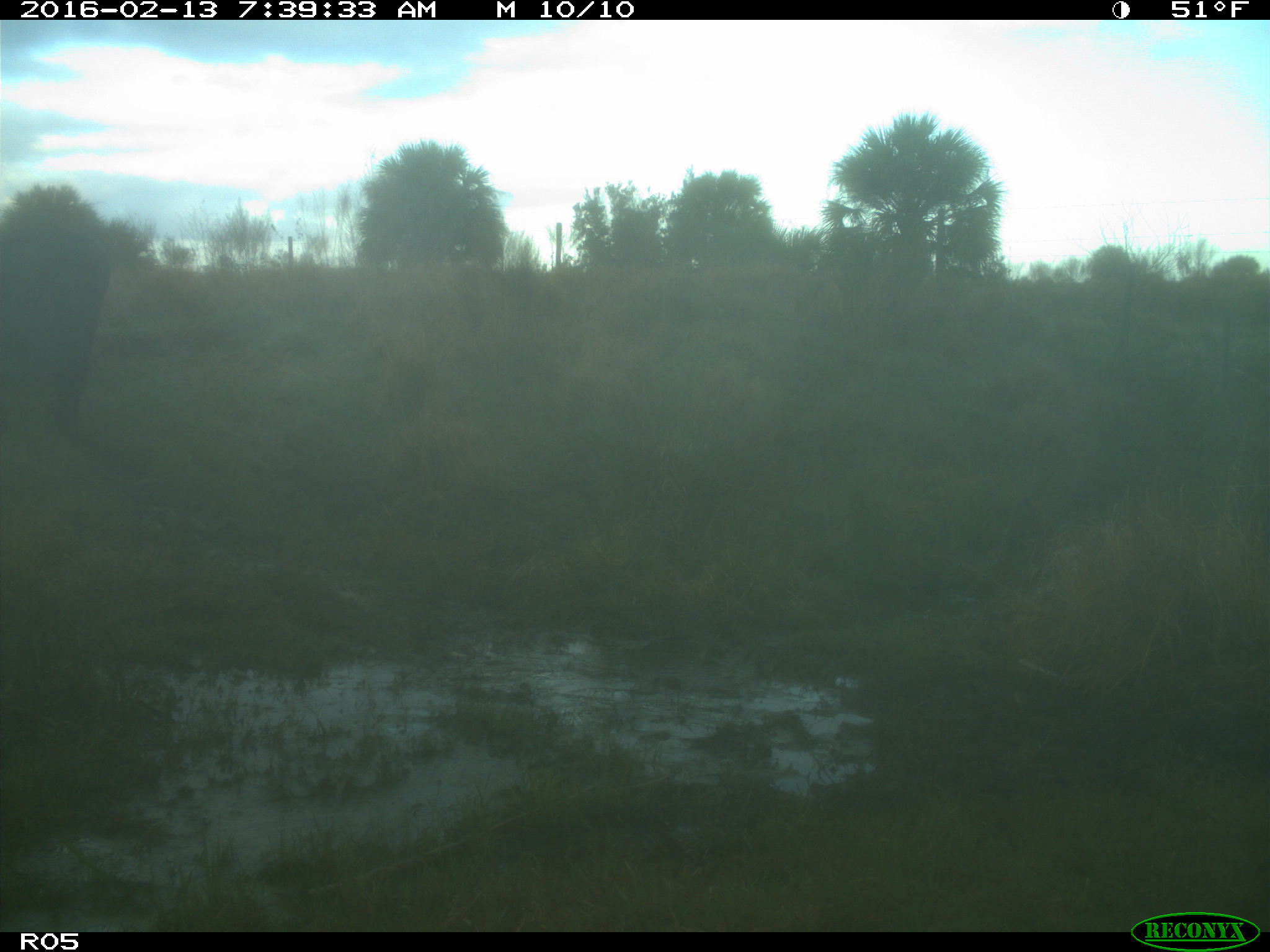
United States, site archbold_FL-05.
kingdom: Animalia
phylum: Chordata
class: Mammalia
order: Artiodactyla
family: Bovidae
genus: Bos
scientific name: Bos taurus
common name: domestic cow